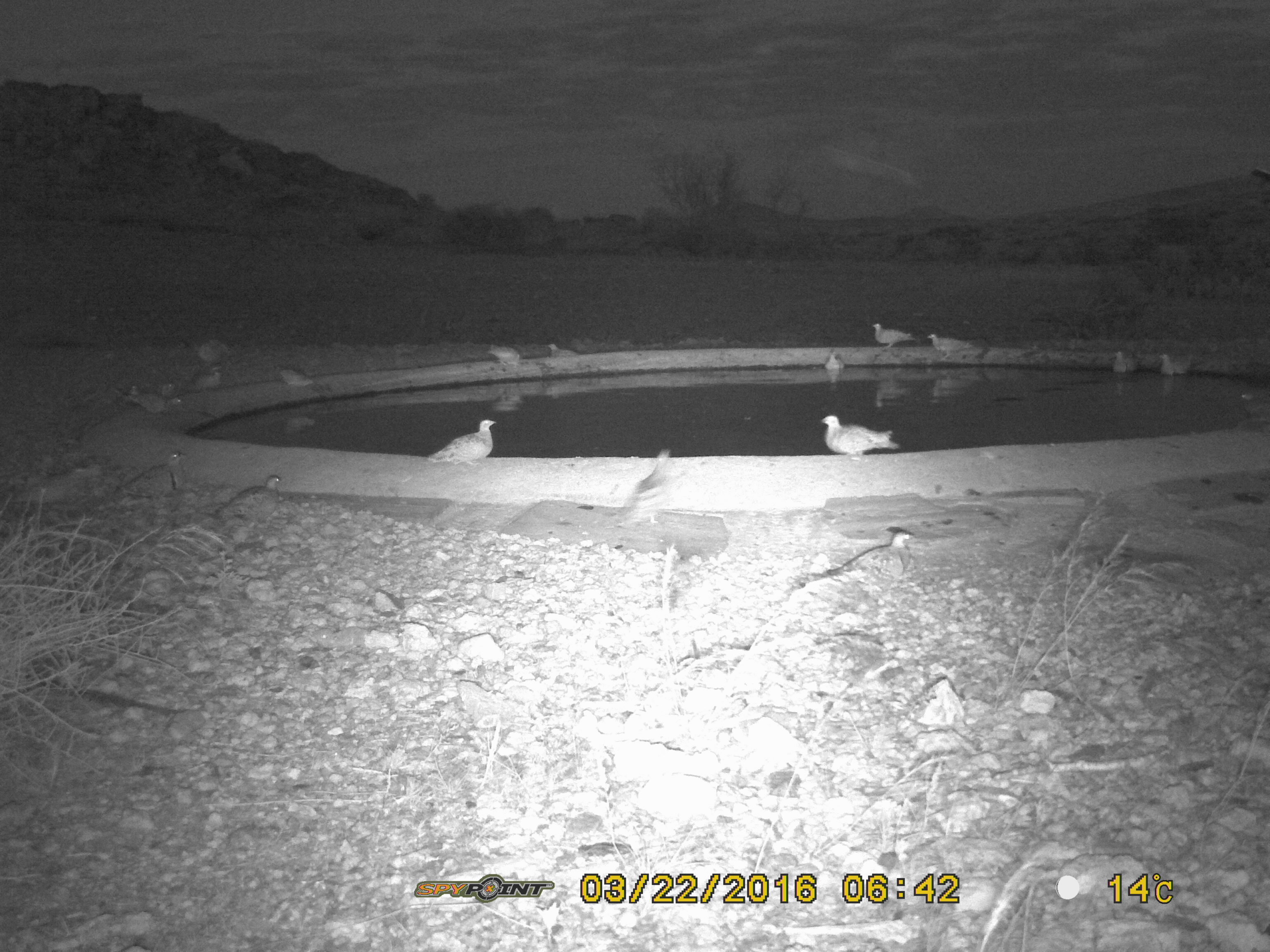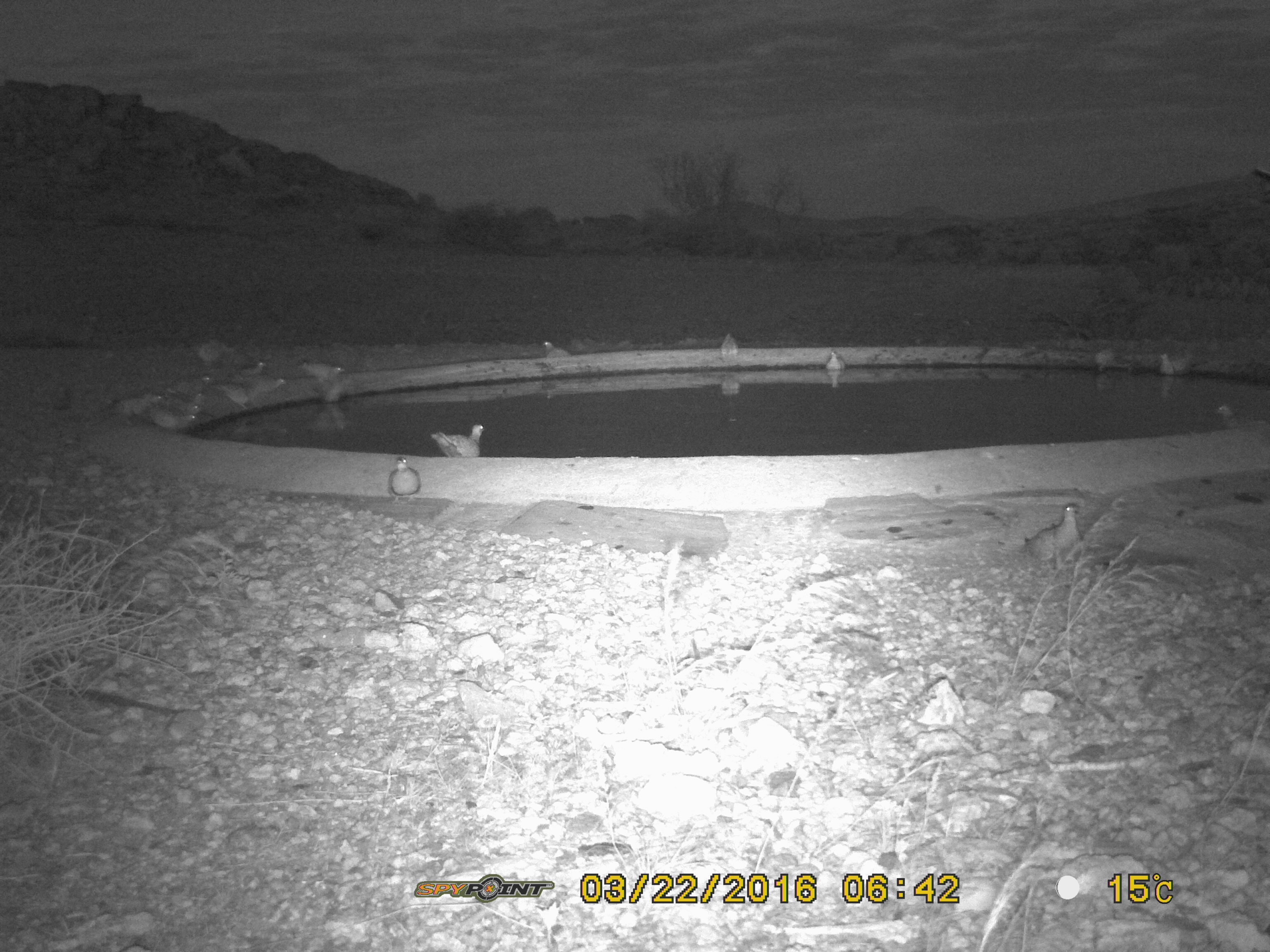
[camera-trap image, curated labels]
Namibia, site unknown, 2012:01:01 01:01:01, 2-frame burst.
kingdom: Animalia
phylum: Chordata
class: Aves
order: Pterocliformes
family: Pteroclidae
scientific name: Pteroclidae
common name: sandgrouse